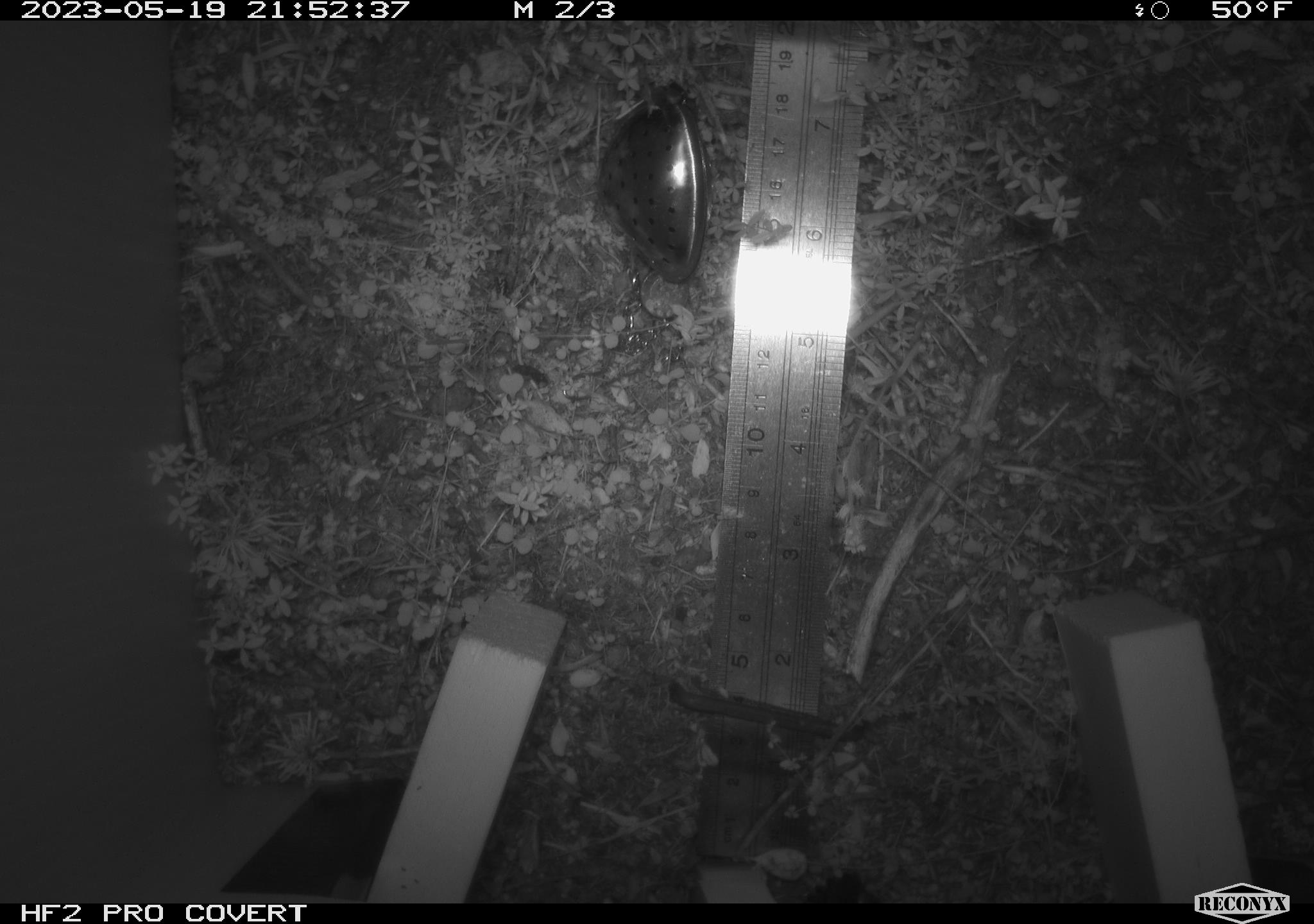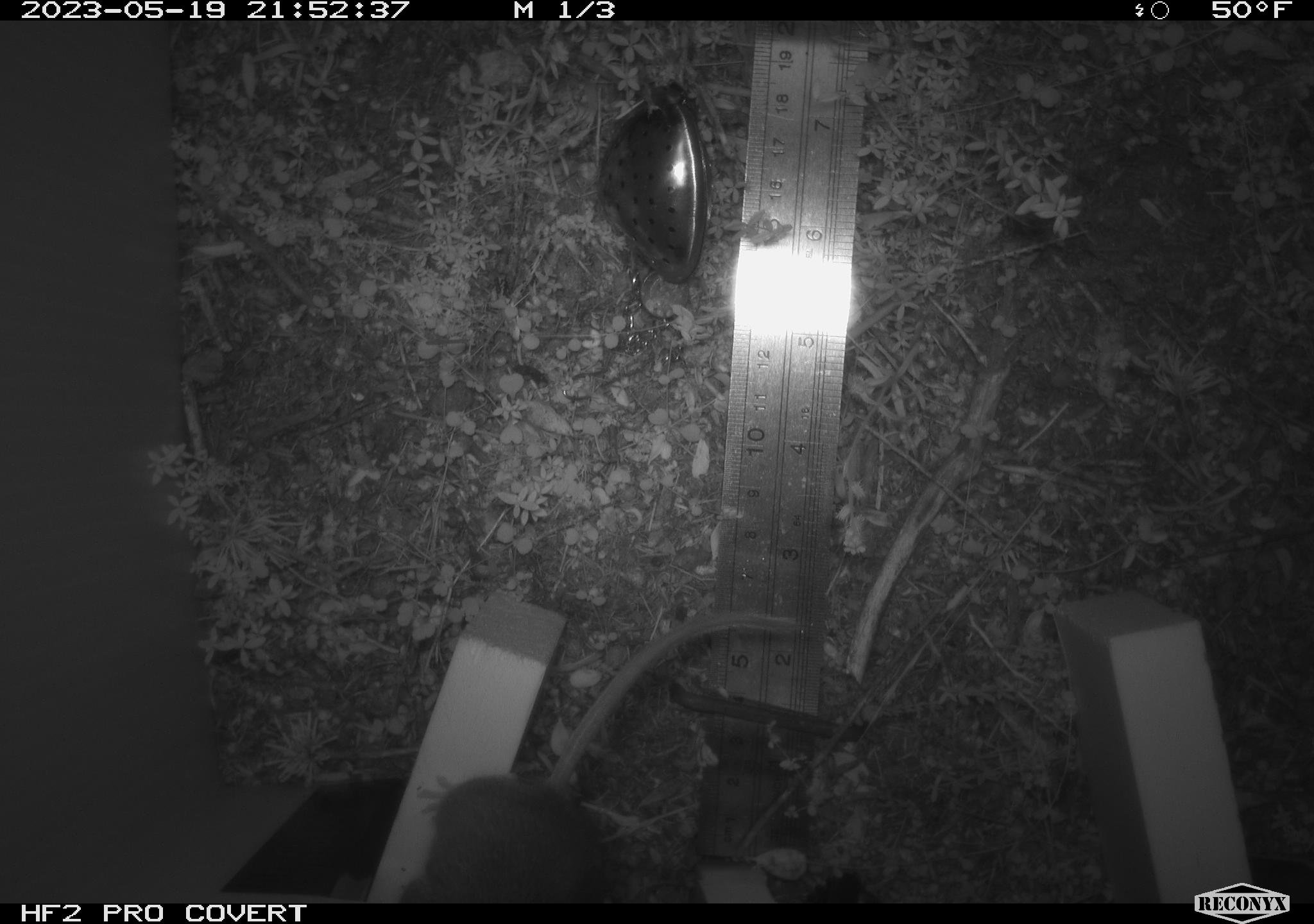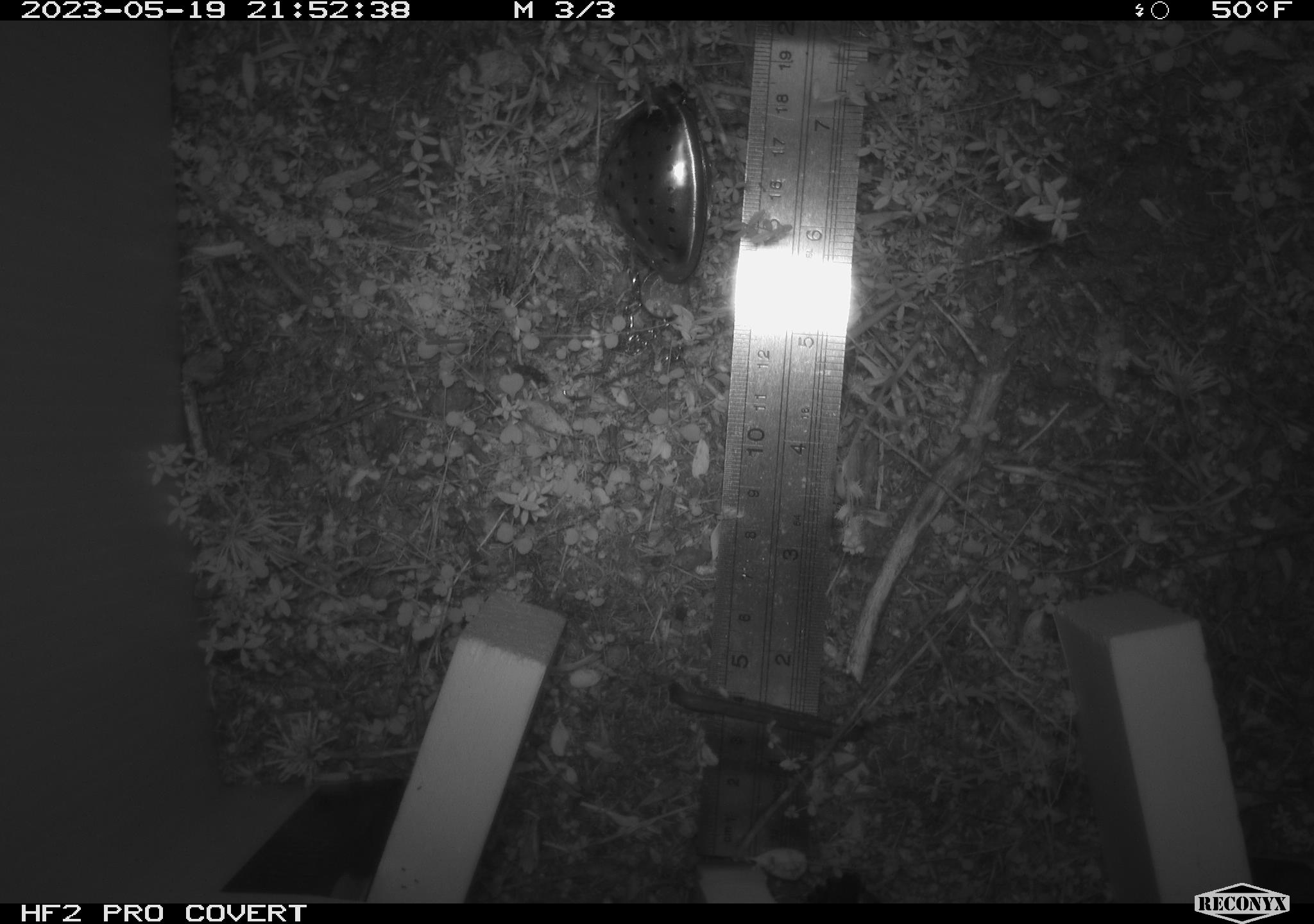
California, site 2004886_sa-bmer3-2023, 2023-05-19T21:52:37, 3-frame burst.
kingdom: Animalia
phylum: Chordata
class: Mammalia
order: Rodentia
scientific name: Rodentia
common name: mouse species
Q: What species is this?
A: Mouse species (Rodentia).